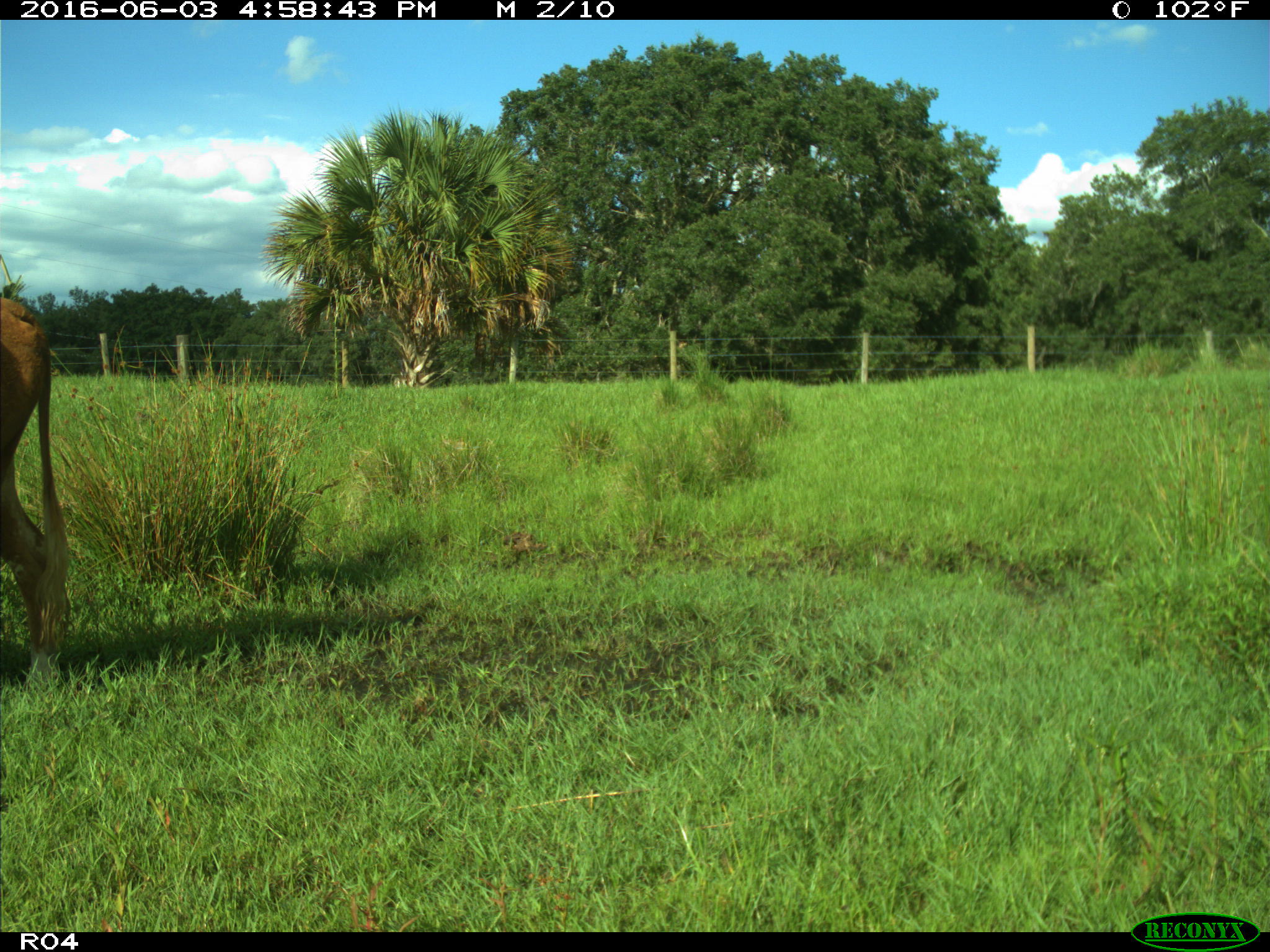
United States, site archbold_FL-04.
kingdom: Animalia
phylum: Chordata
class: Mammalia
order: Artiodactyla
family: Bovidae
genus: Bos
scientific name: Bos taurus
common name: domestic cow